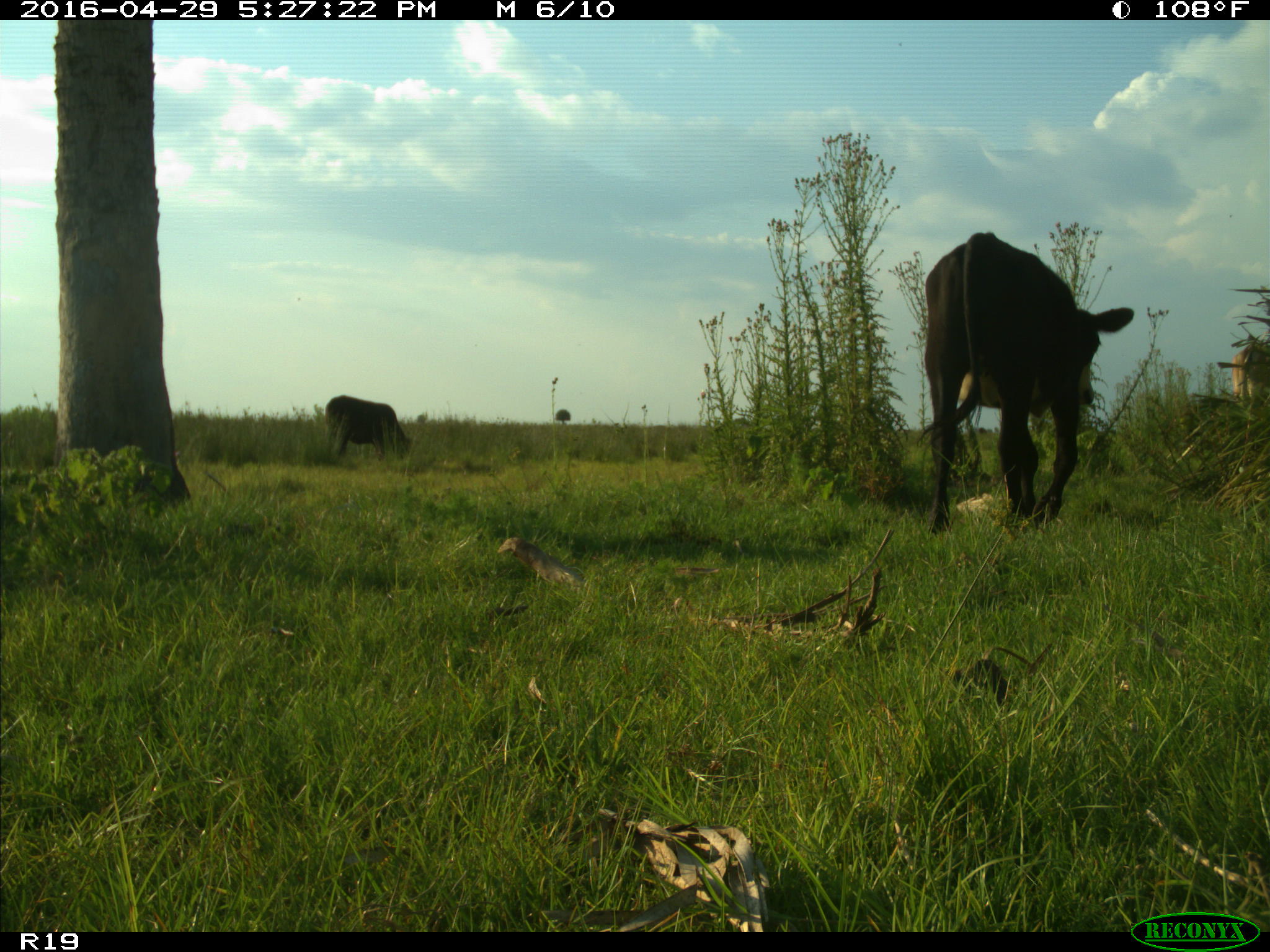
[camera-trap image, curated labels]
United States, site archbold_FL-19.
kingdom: Animalia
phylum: Chordata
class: Mammalia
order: Artiodactyla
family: Bovidae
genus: Bos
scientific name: Bos taurus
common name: domestic cow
Bos taurus (domestic cow).